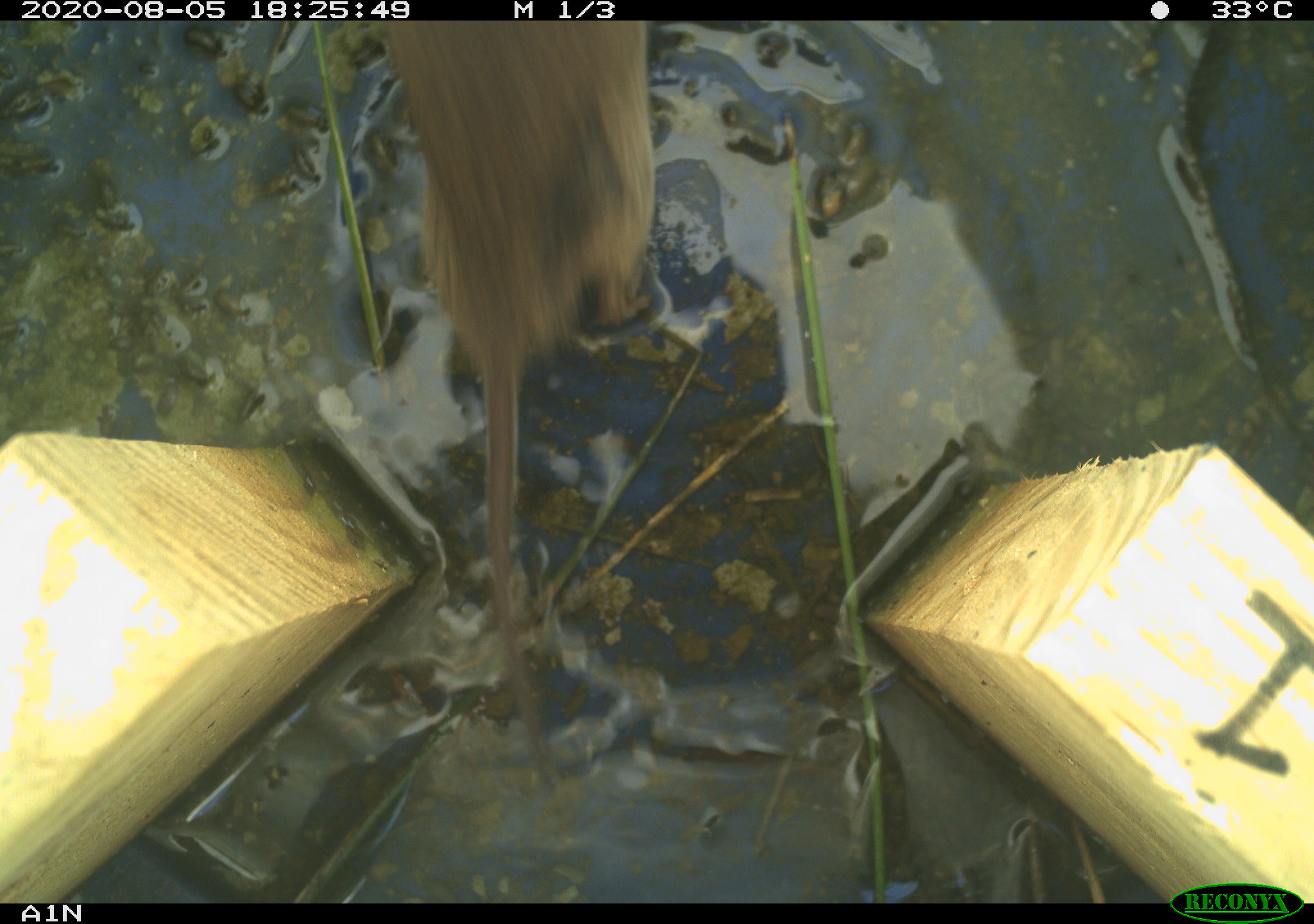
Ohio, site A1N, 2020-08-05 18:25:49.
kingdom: Animalia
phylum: Chordata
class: Mammalia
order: Rodentia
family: Cricetidae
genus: Microtus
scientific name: Microtus pennsylvanicus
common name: meadow vole